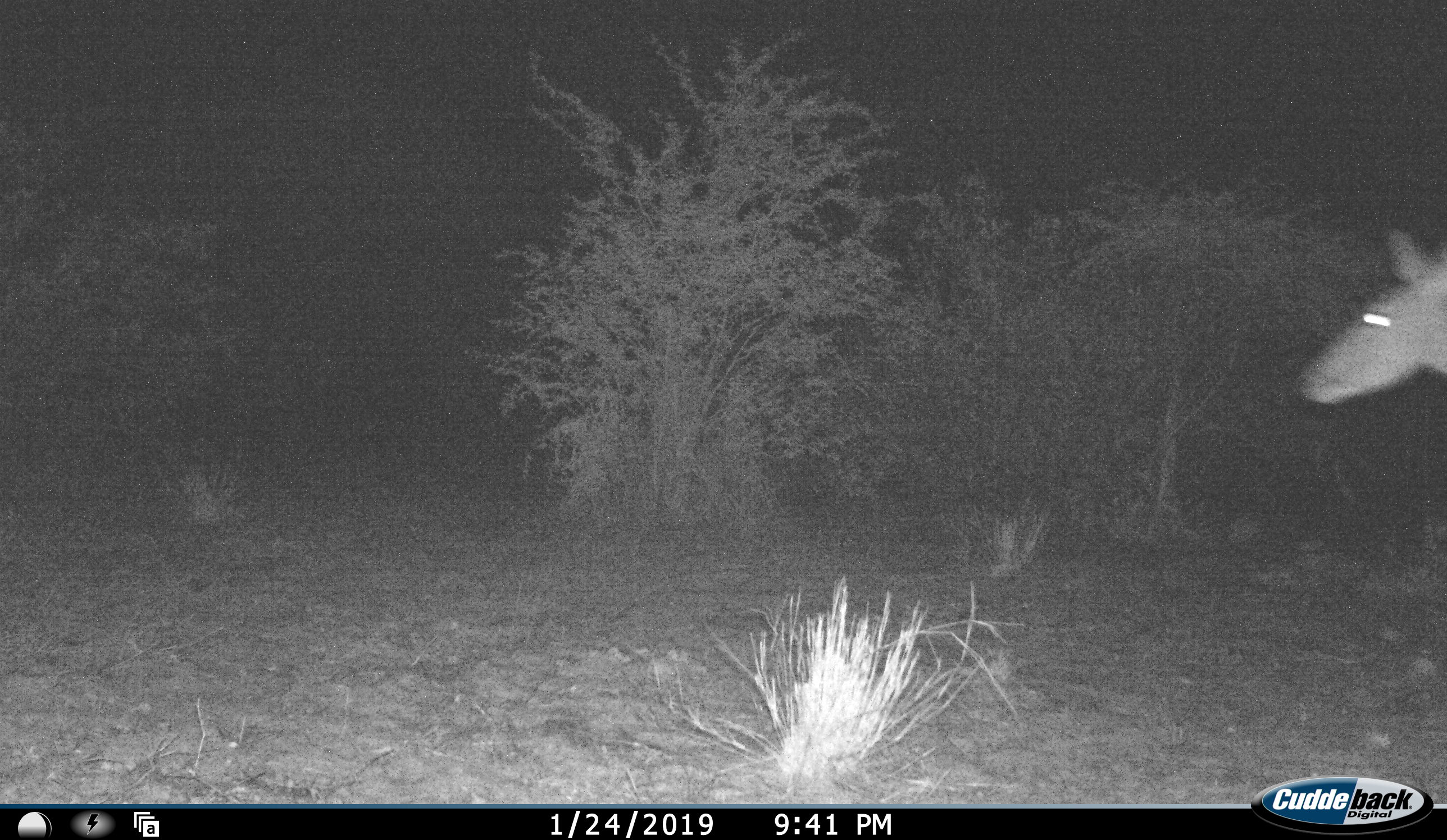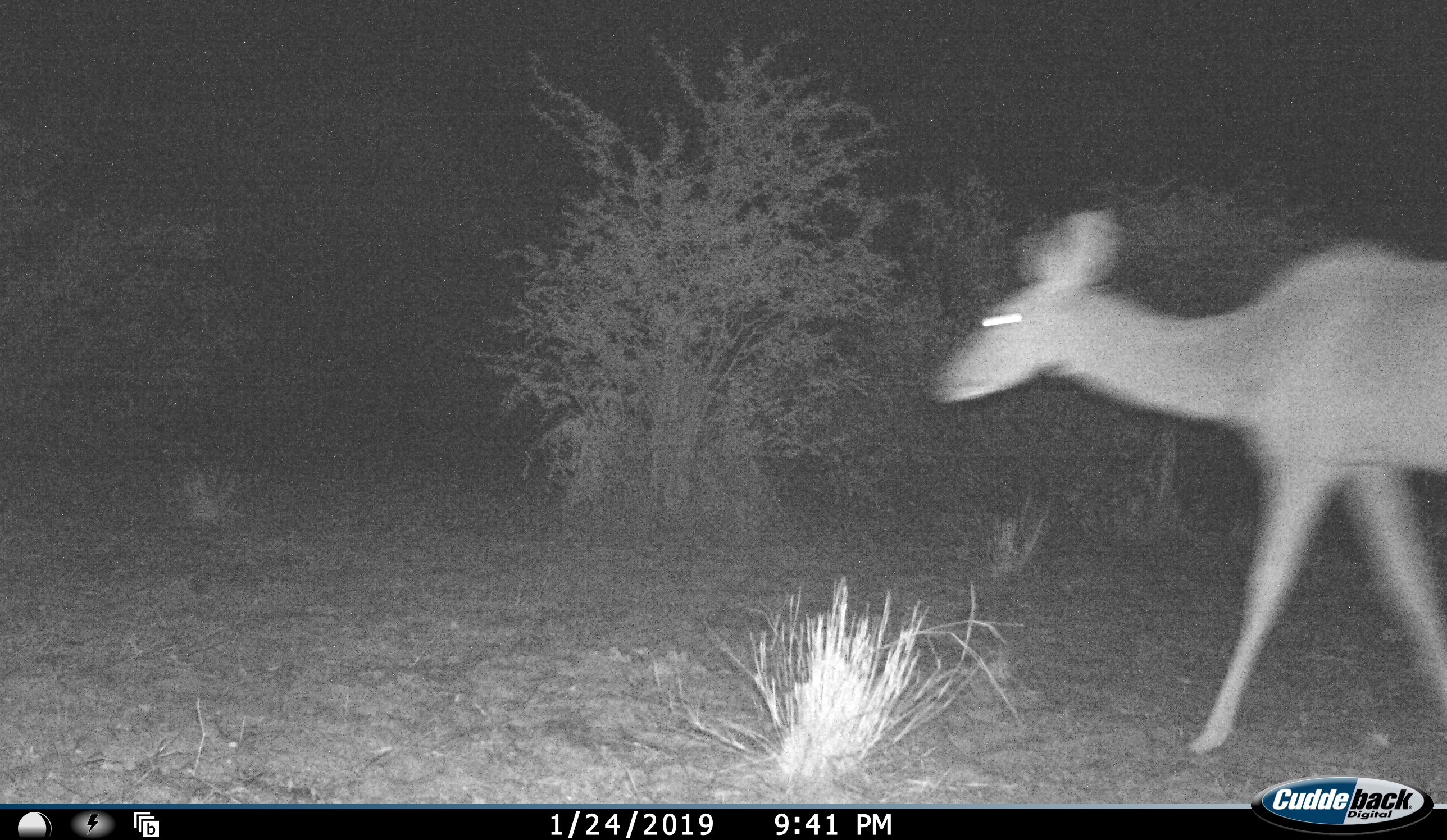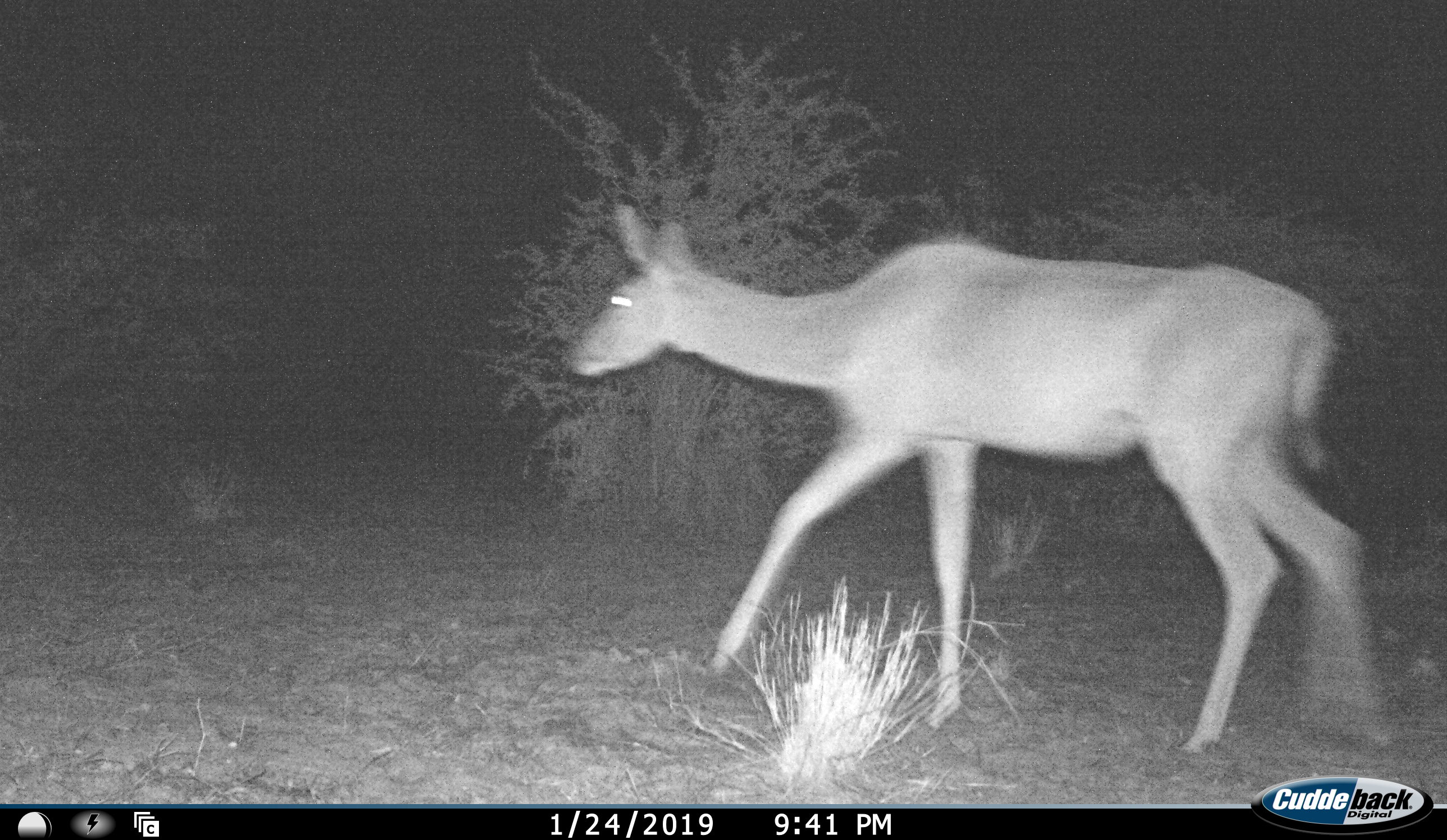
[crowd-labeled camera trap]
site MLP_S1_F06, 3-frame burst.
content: unidentified animal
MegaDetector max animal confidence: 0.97